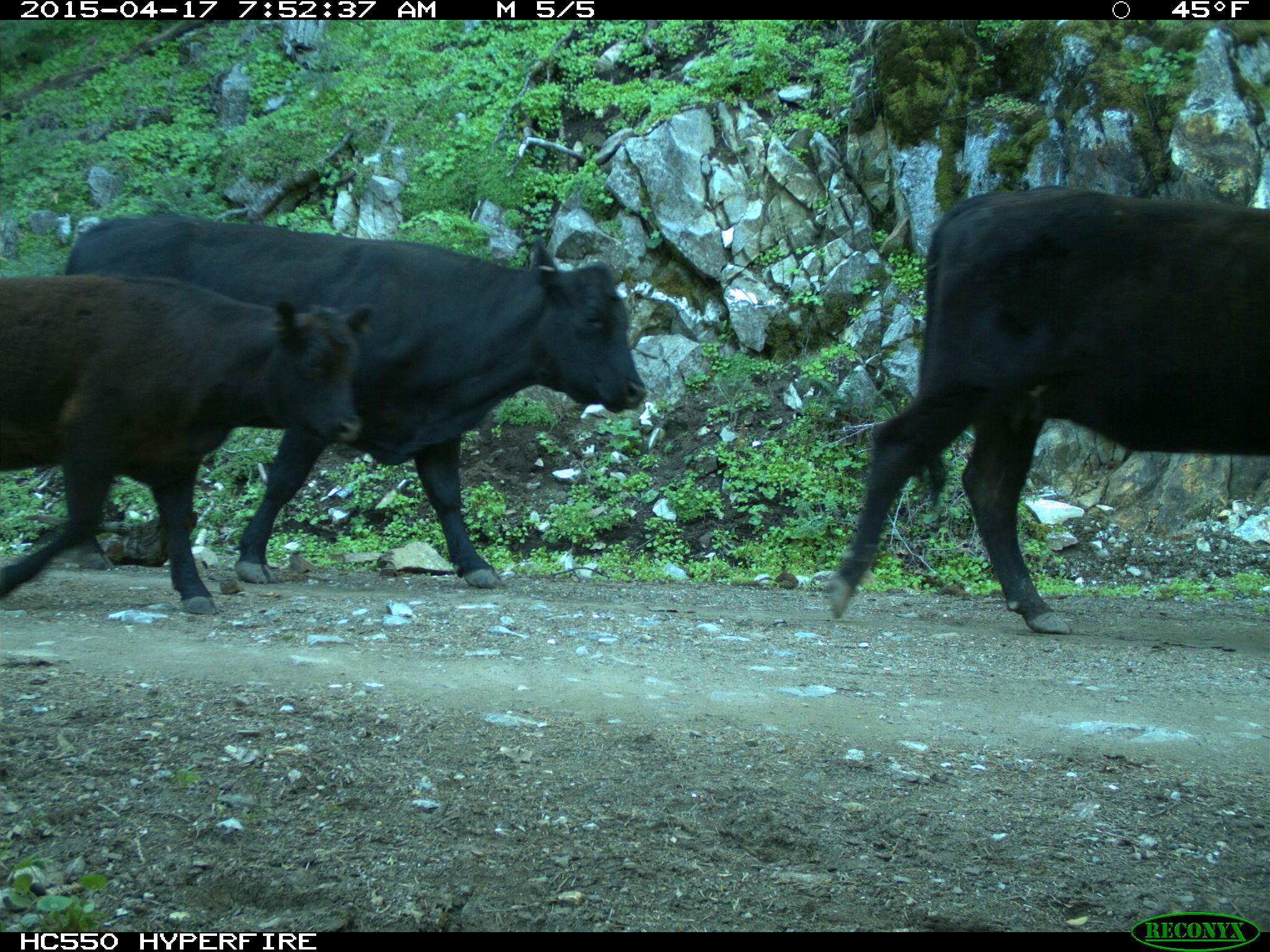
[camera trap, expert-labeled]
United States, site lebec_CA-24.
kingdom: Animalia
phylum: Chordata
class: Mammalia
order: Artiodactyla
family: Bovidae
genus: Bos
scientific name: Bos taurus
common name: domestic cow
Bos taurus (domestic cow).